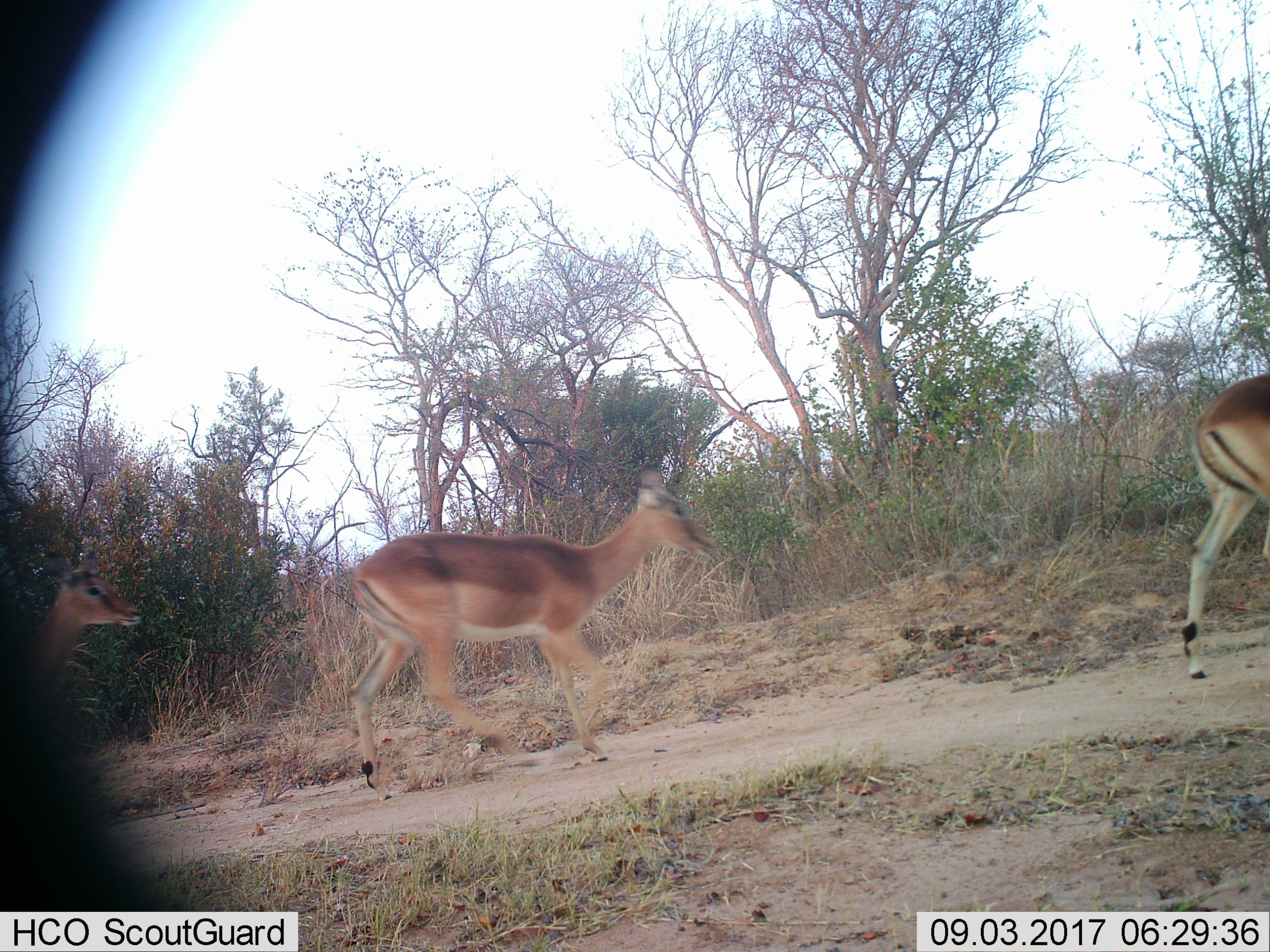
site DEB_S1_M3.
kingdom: Animalia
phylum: Chordata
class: Mammalia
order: Artiodactyla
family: Bovidae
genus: Aepyceros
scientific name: Aepyceros melampus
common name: impala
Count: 3.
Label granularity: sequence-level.